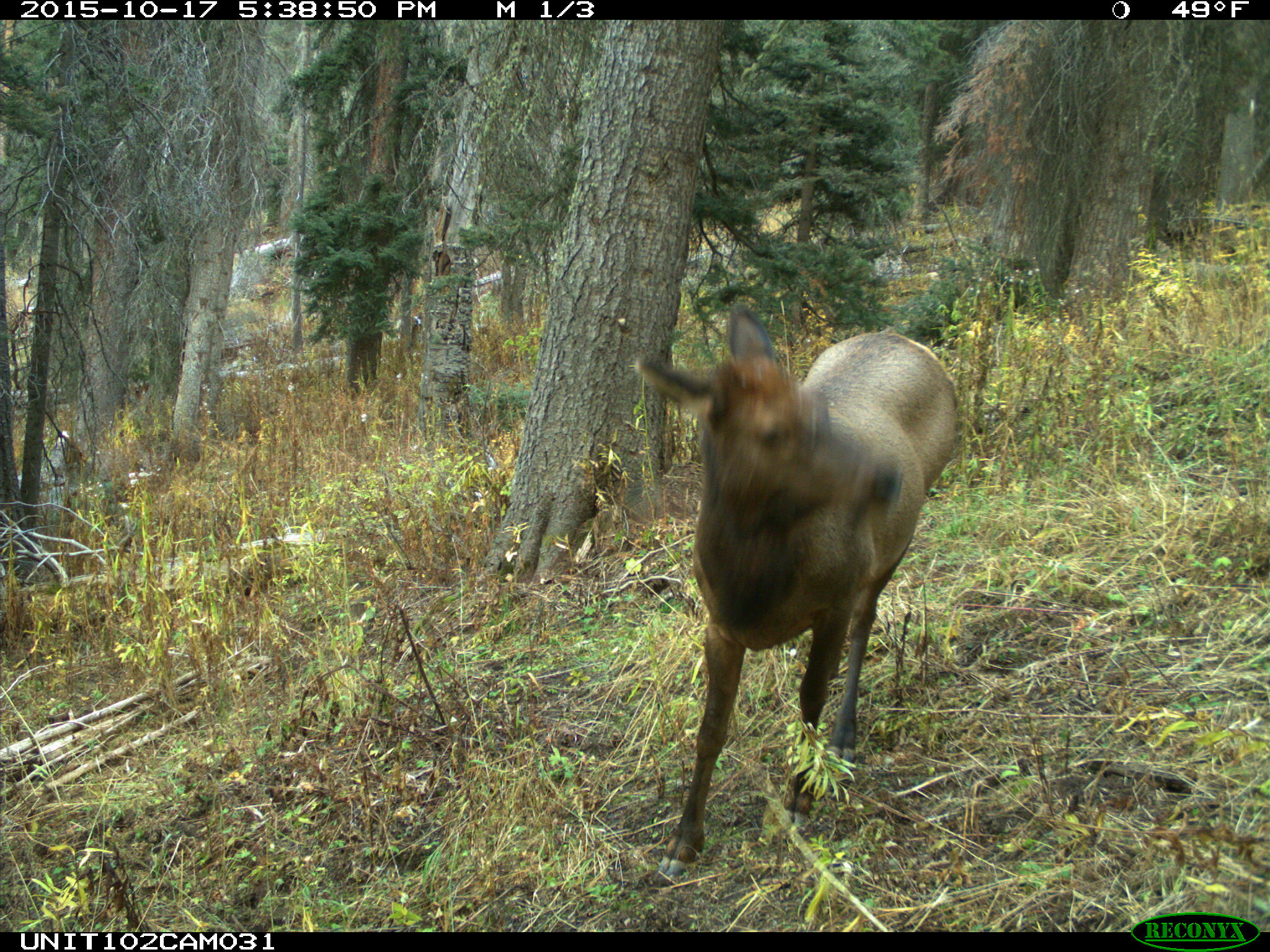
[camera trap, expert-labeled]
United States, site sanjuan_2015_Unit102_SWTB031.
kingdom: Animalia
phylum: Chordata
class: Mammalia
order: Artiodactyla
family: Cervidae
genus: Cervus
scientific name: Cervus elaphus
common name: red deer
Cervus elaphus (red deer).